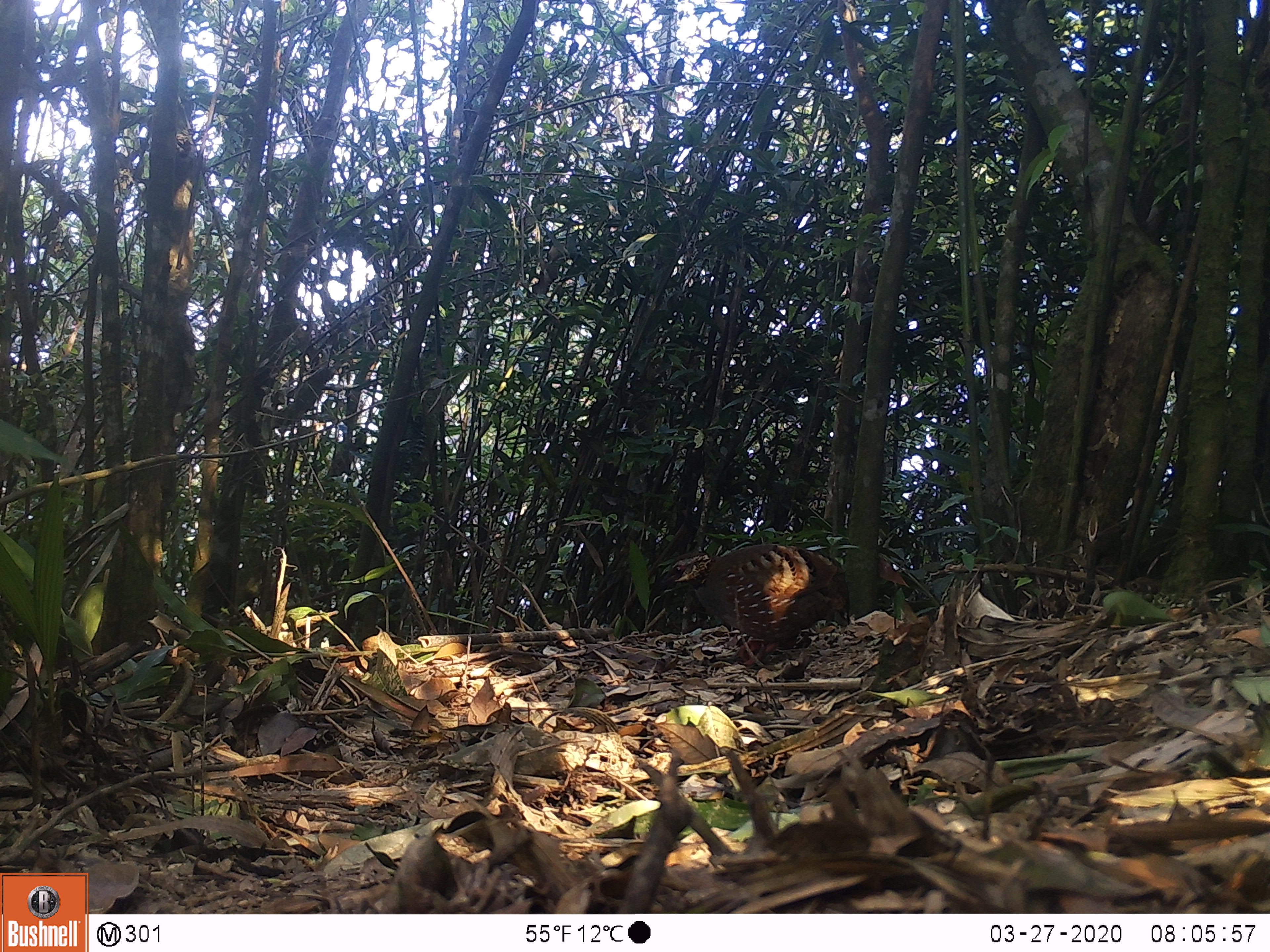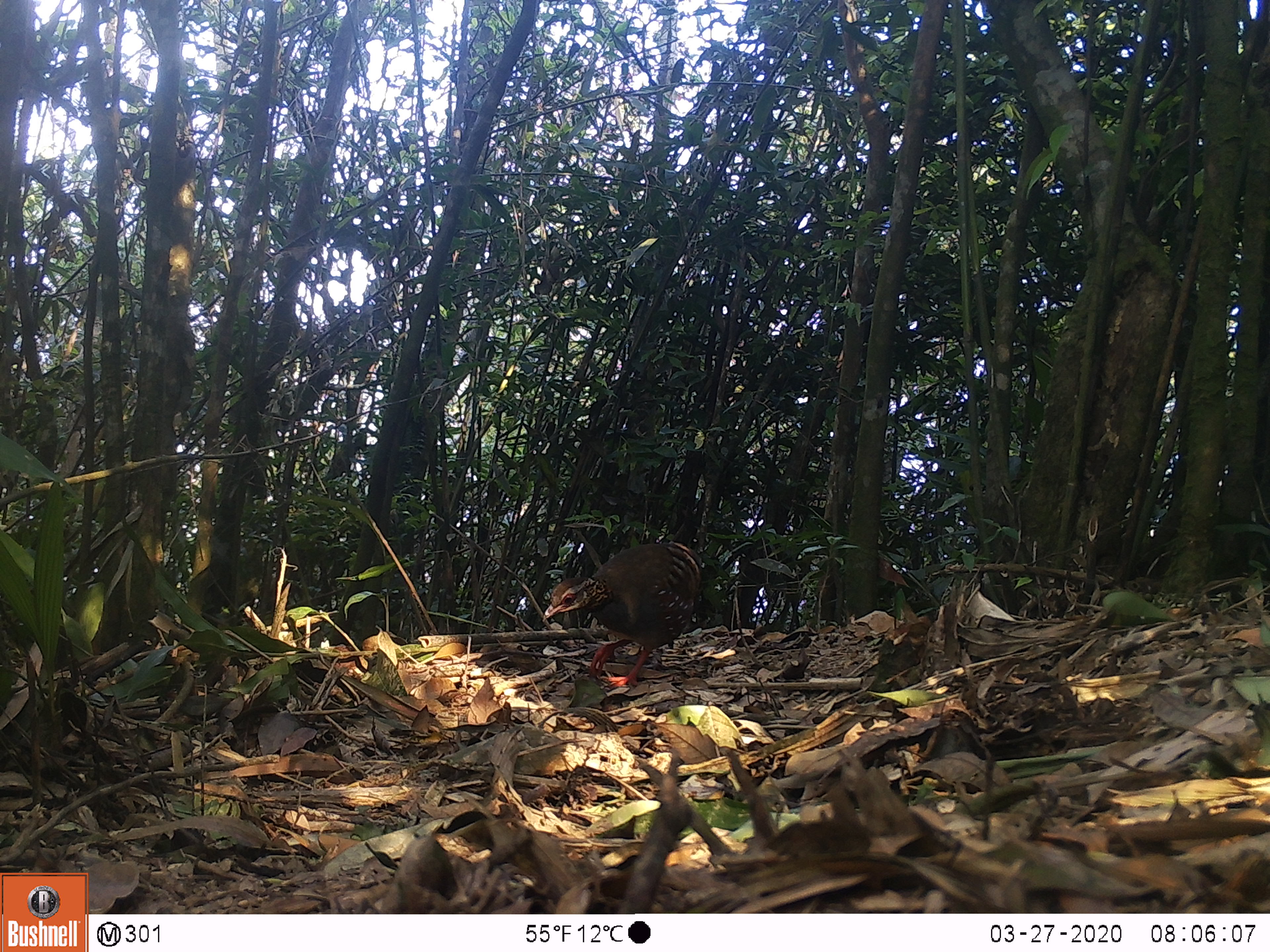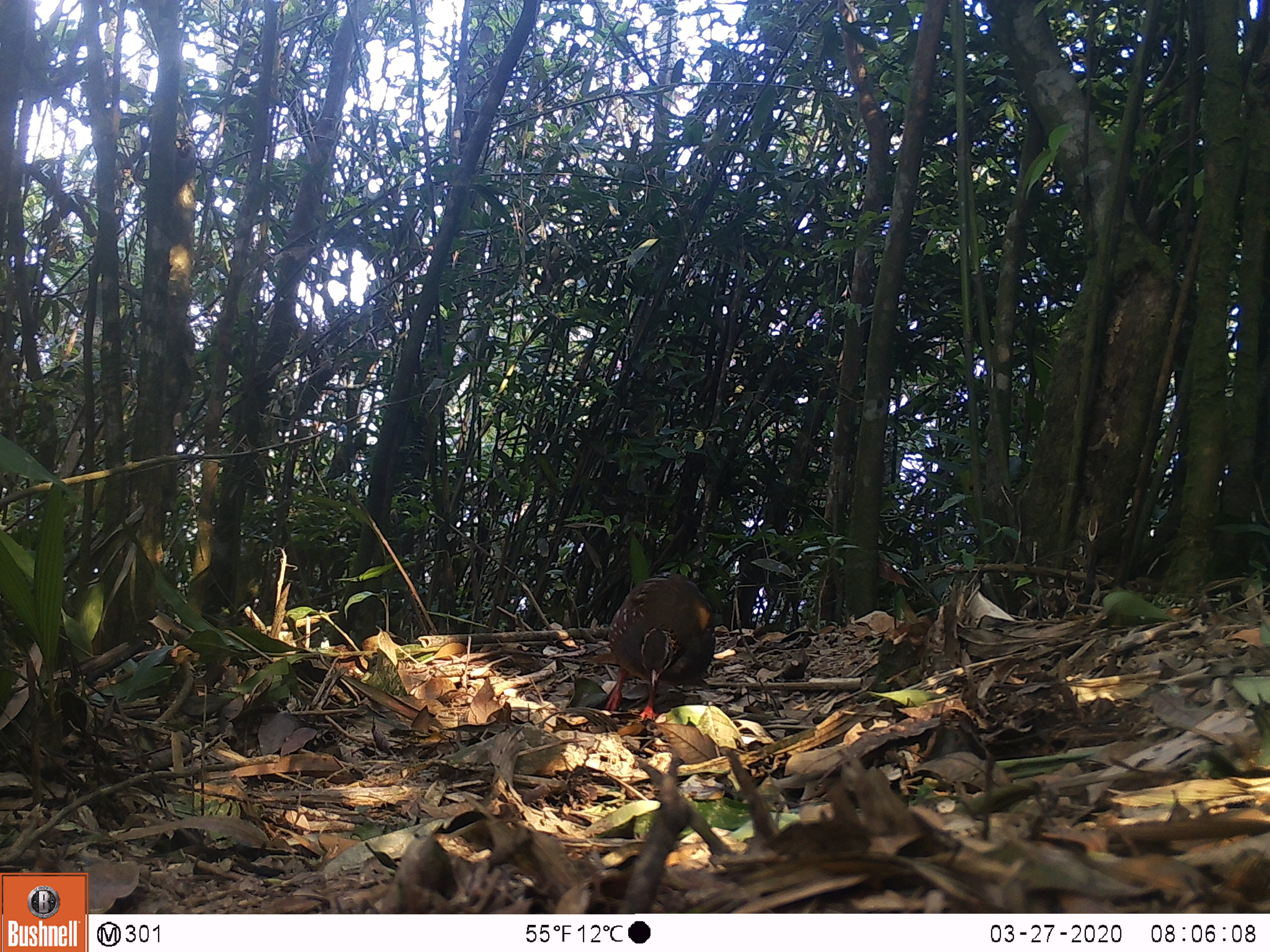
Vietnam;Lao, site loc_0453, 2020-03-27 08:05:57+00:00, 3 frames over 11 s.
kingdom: Animalia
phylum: Chordata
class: Aves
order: Galliformes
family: Phasianidae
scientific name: Phasianidae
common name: partridge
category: unidentified partridge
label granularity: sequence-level